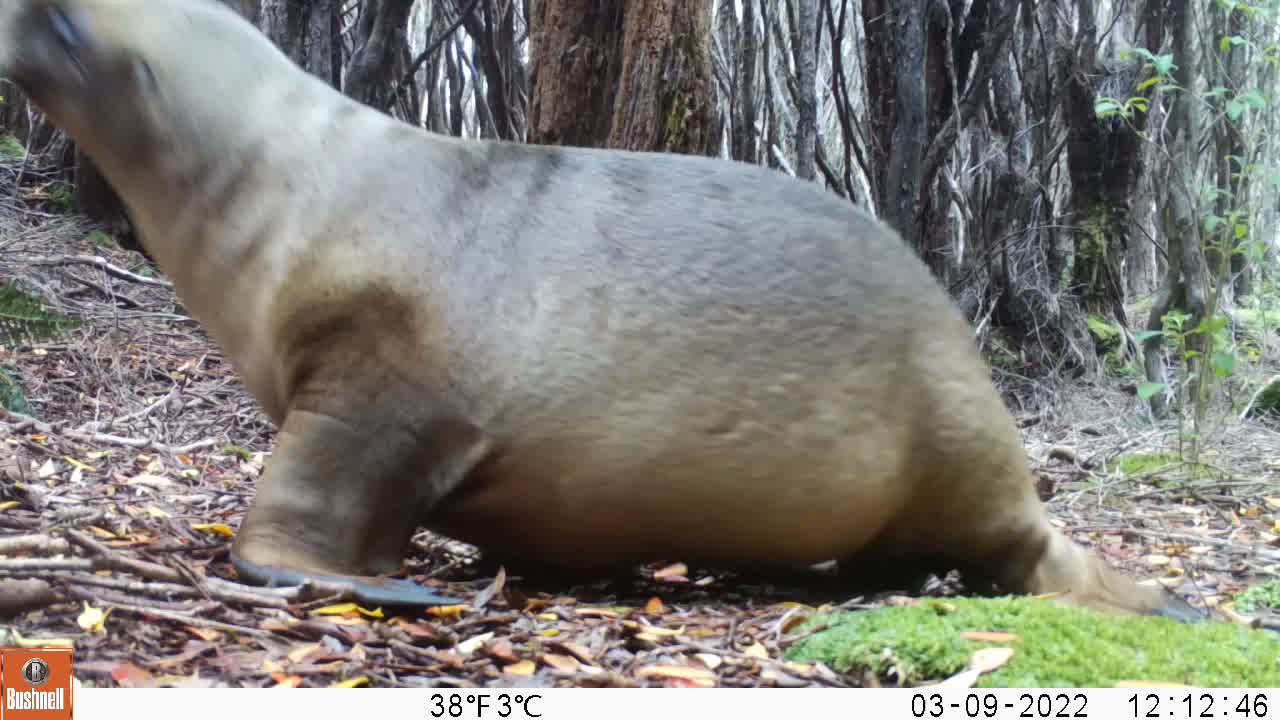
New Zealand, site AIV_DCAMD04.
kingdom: Animalia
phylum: Chordata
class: Mammalia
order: Carnivora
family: Otariidae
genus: Phocarctos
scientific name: Phocarctos hookeri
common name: new zealand sea lion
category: sealion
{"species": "sealion (new zealand sea lion) (Phocarctos hookeri)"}